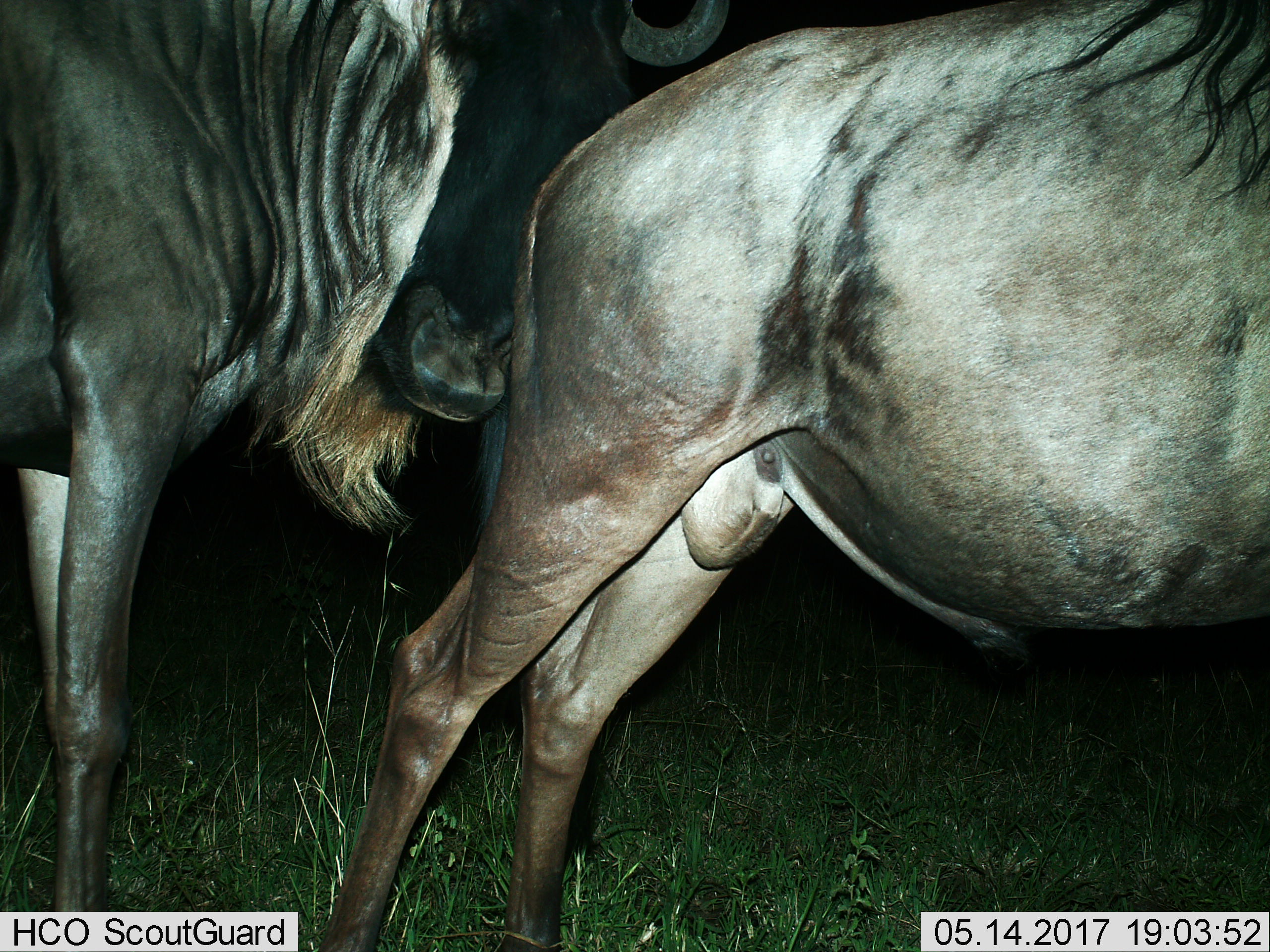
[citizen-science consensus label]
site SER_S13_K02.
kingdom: Animalia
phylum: Chordata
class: Mammalia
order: Artiodactyla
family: Bovidae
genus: Connochaetes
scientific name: Connochaetes taurinus taurinus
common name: blue wildebeest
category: wildebeestblue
Wildebeestblue (blue wildebeest) (Connochaetes taurinus taurinus), count 2. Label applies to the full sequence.